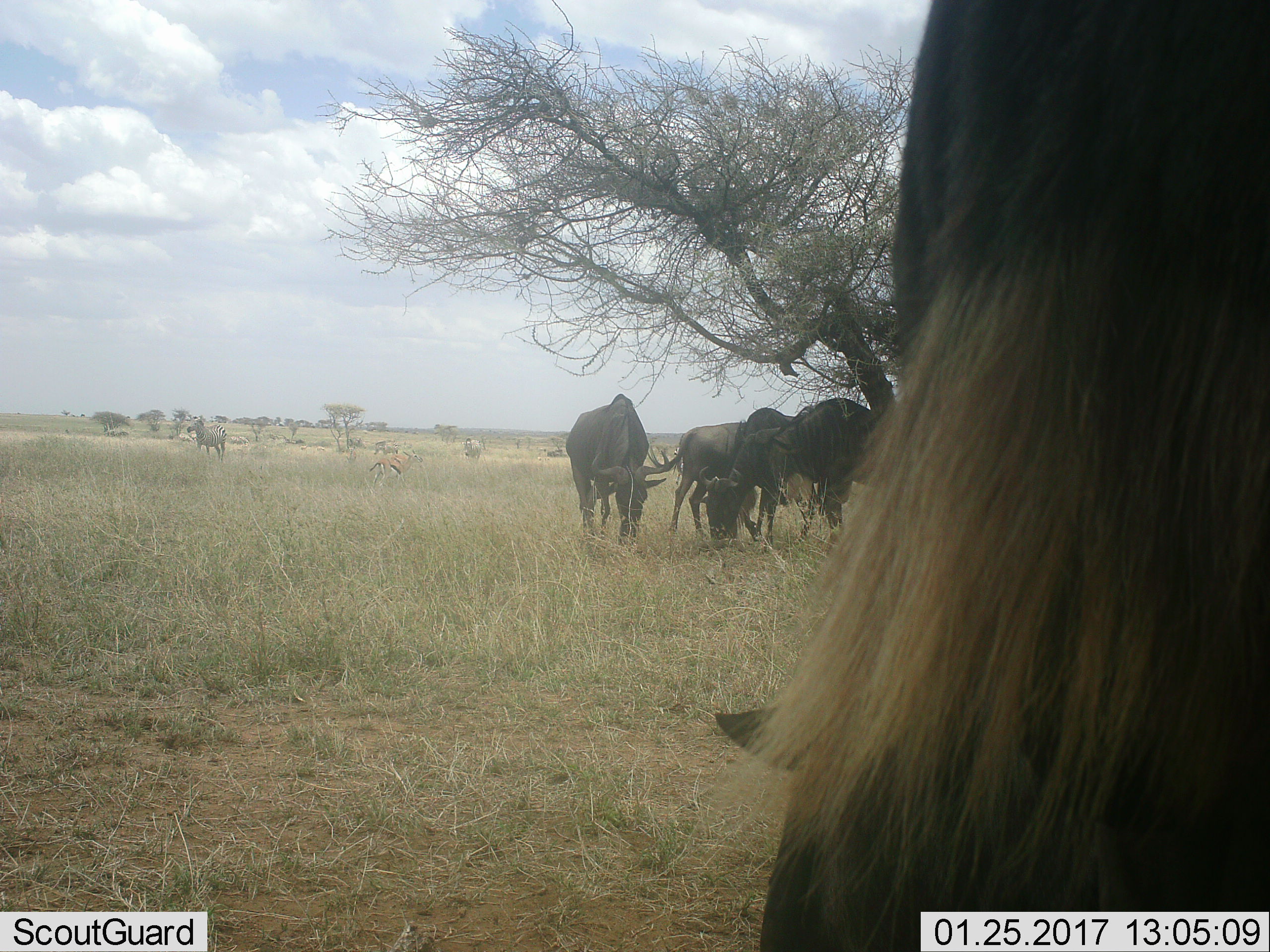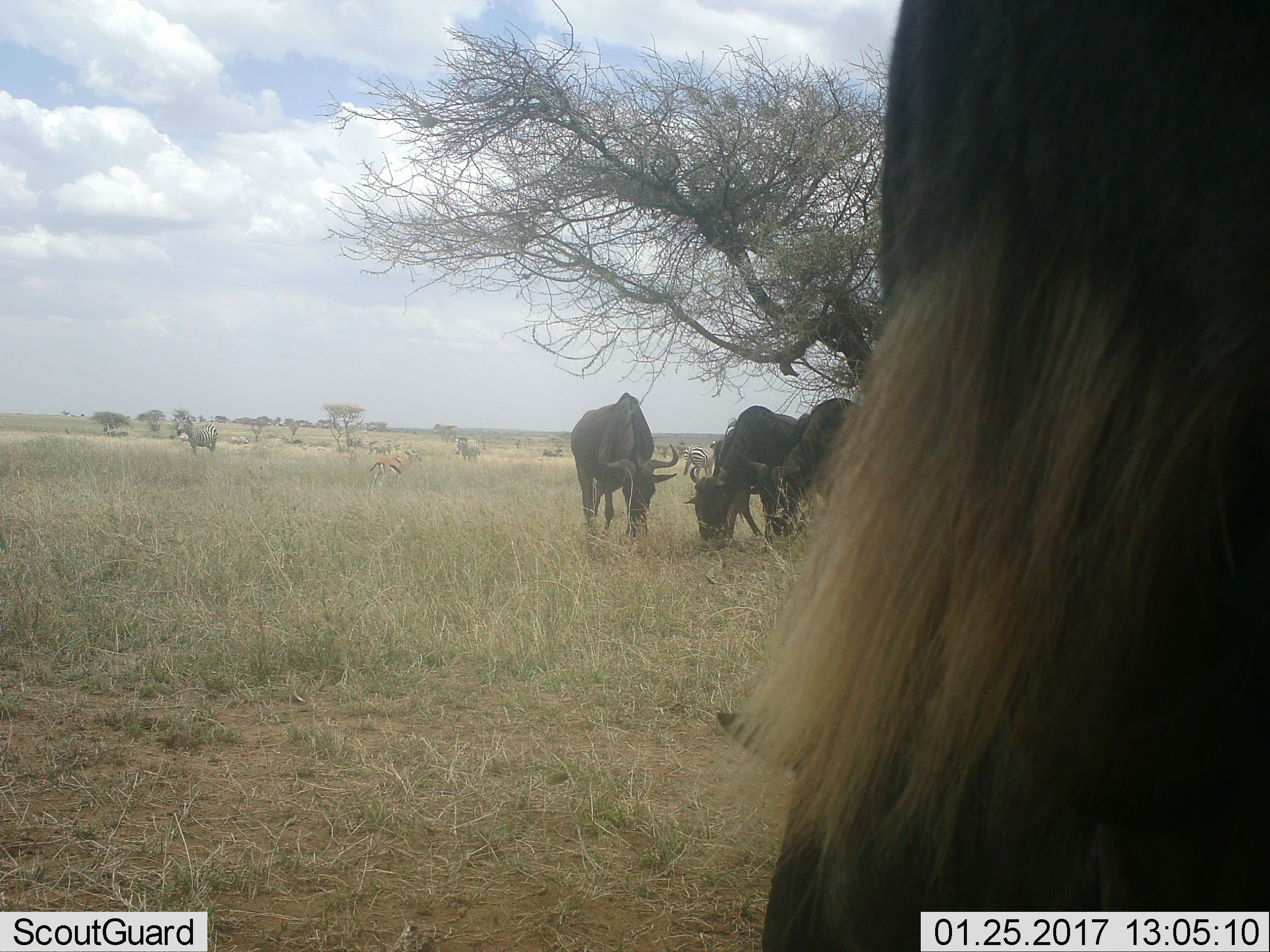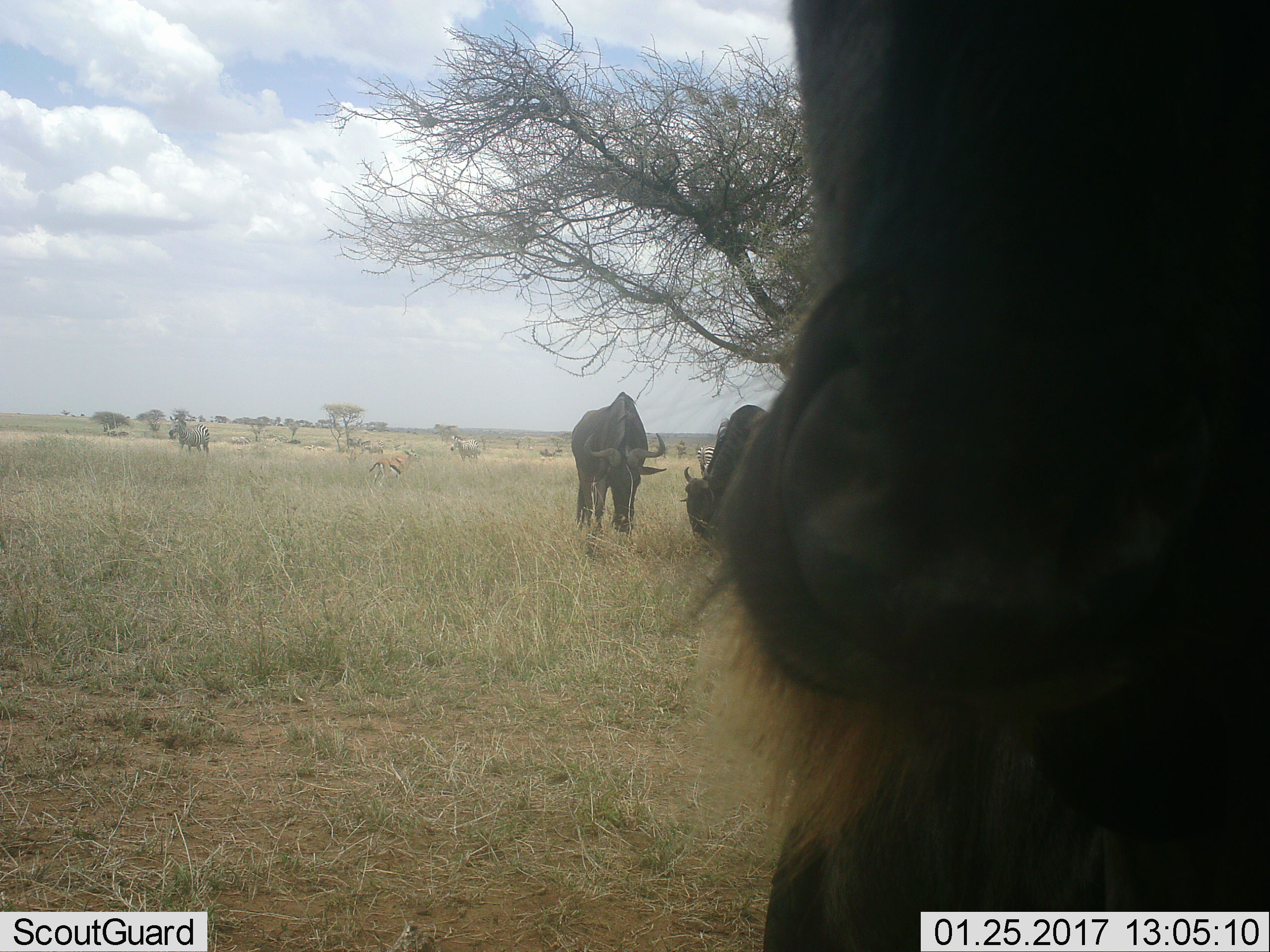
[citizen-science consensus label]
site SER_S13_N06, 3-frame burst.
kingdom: Animalia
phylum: Chordata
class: Mammalia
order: Artiodactyla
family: Bovidae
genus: Connochaetes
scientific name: Connochaetes taurinus taurinus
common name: blue wildebeest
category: wildebeestblue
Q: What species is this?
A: Wildebeestblue (blue wildebeest) (Connochaetes taurinus taurinus).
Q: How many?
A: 5.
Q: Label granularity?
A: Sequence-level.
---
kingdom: Animalia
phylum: Chordata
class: Mammalia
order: Perissodactyla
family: Equidae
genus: Equus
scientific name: Equus quagga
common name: plains zebra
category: zebraplains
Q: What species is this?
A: Zebraplains (plains zebra) (Equus quagga).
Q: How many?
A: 4.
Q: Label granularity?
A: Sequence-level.